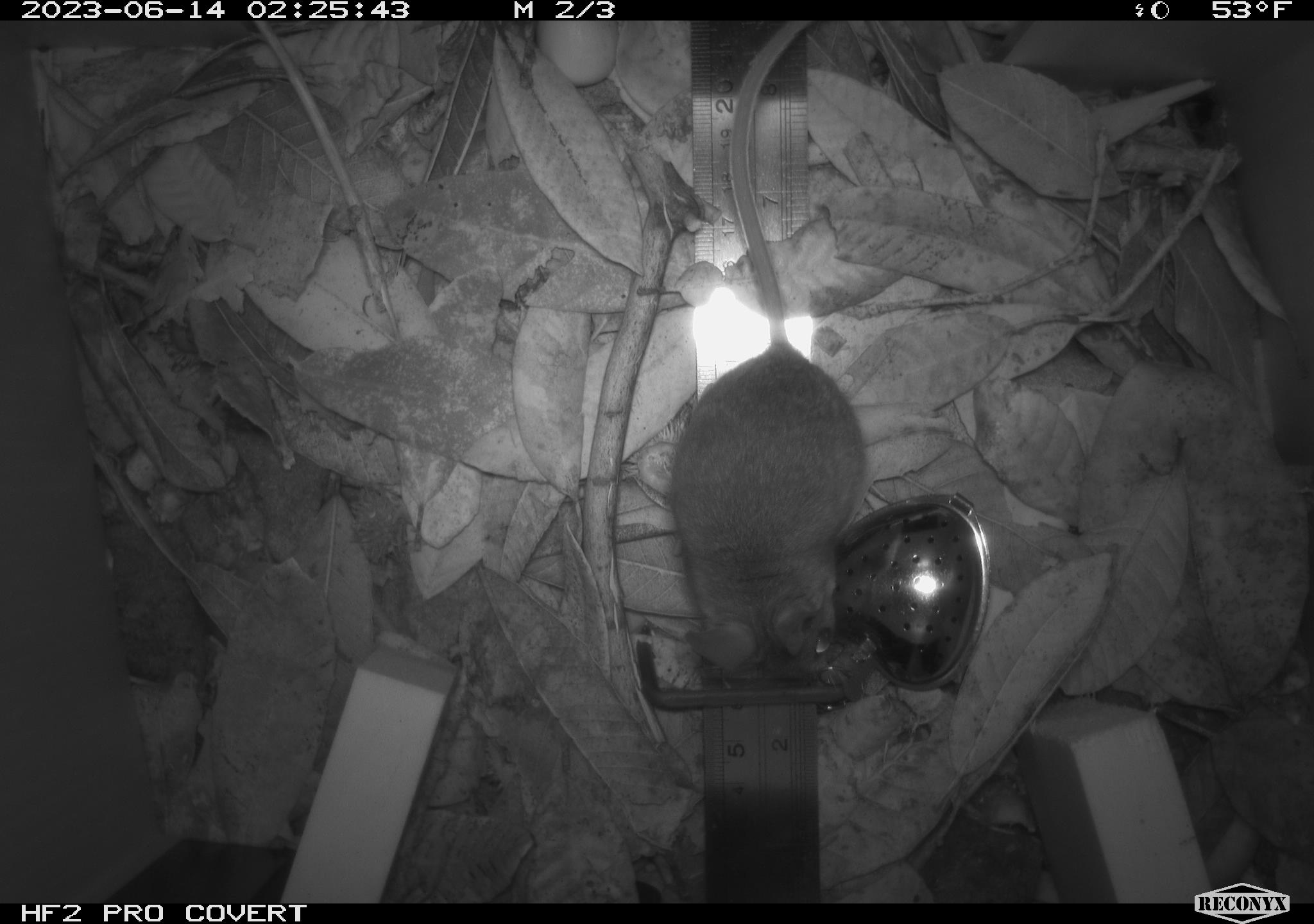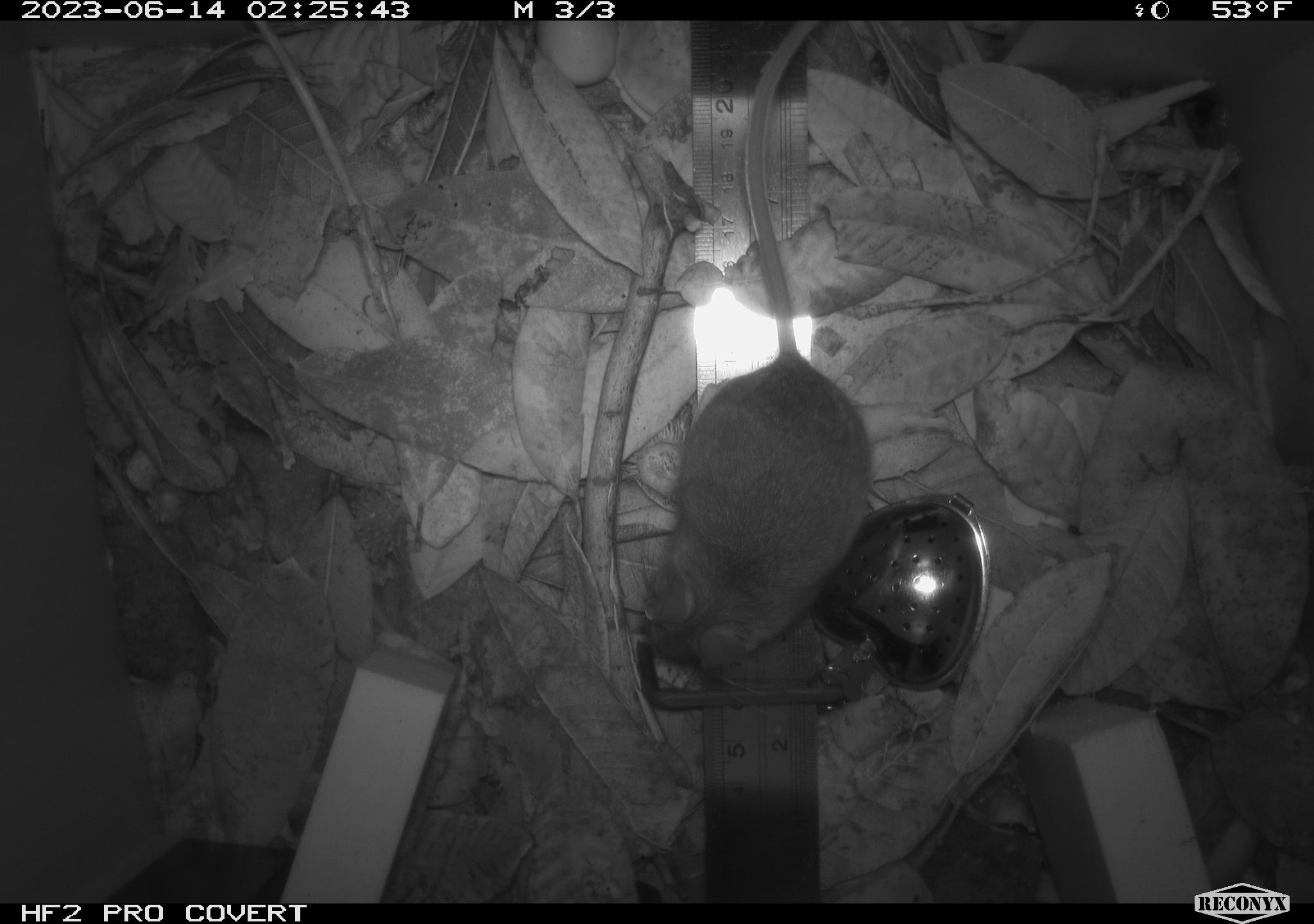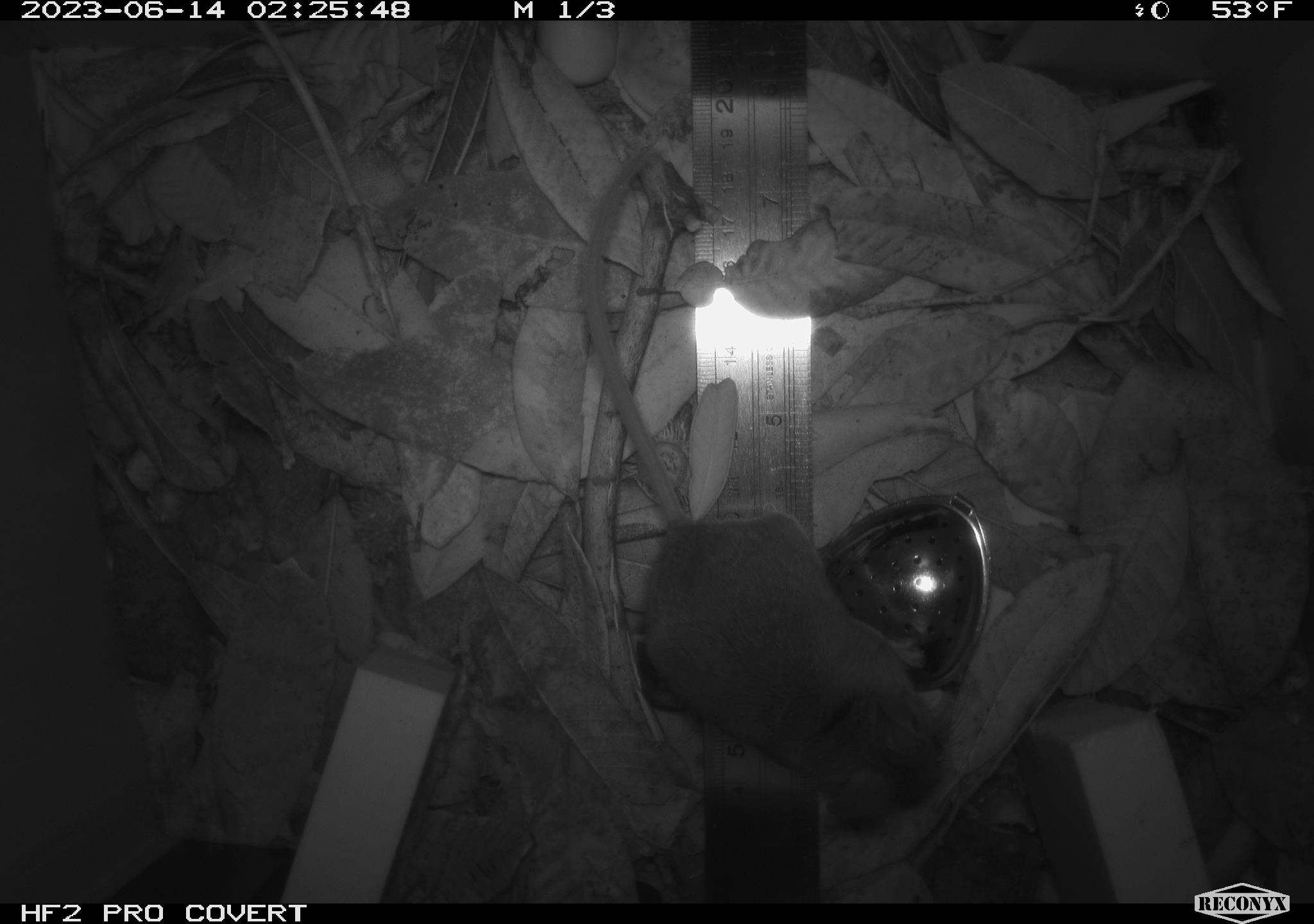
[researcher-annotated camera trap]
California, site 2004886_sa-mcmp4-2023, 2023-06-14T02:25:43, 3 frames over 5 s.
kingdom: Animalia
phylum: Chordata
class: Mammalia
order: Rodentia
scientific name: Rodentia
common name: mouse species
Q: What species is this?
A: Mouse species (Rodentia).